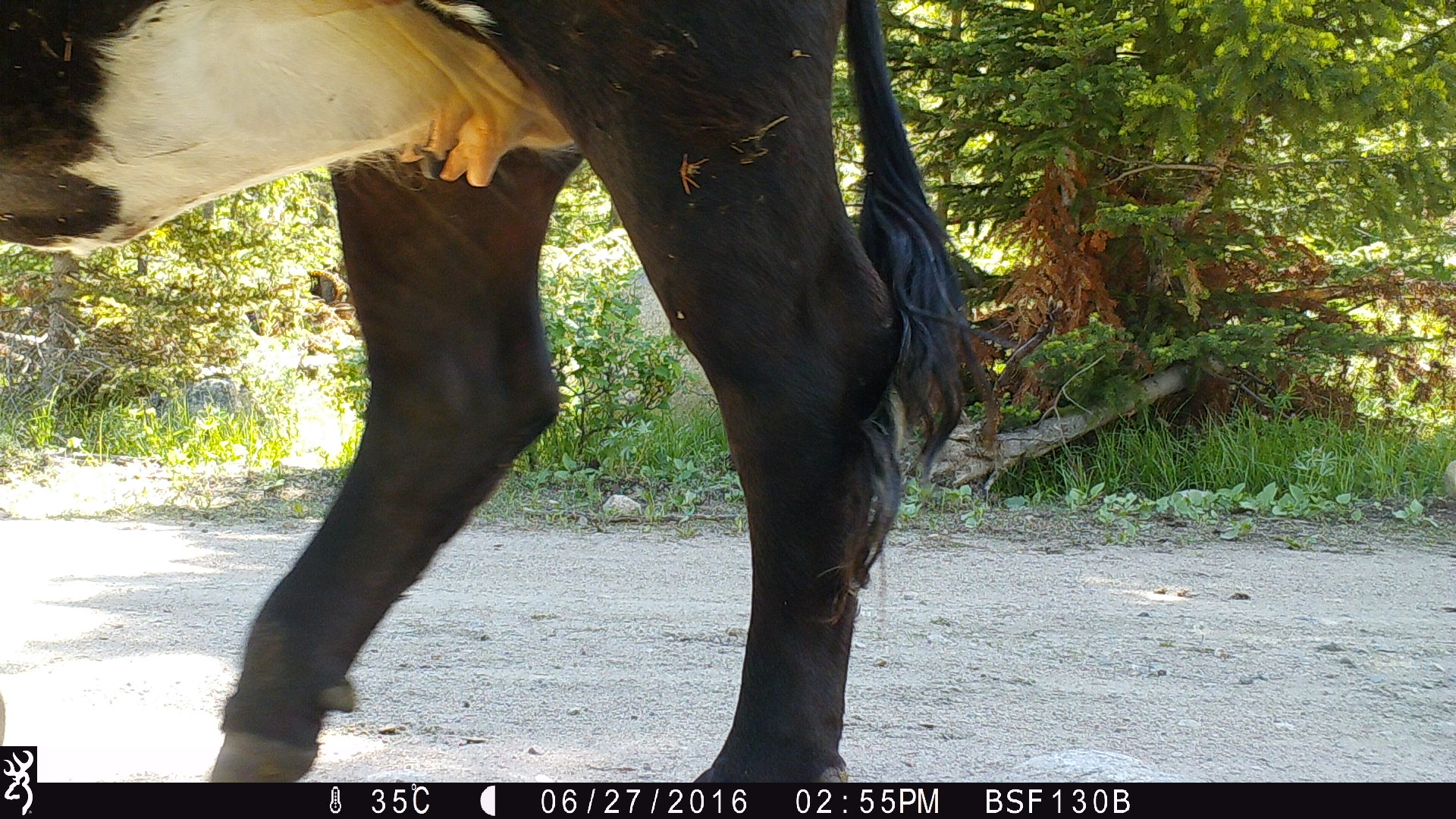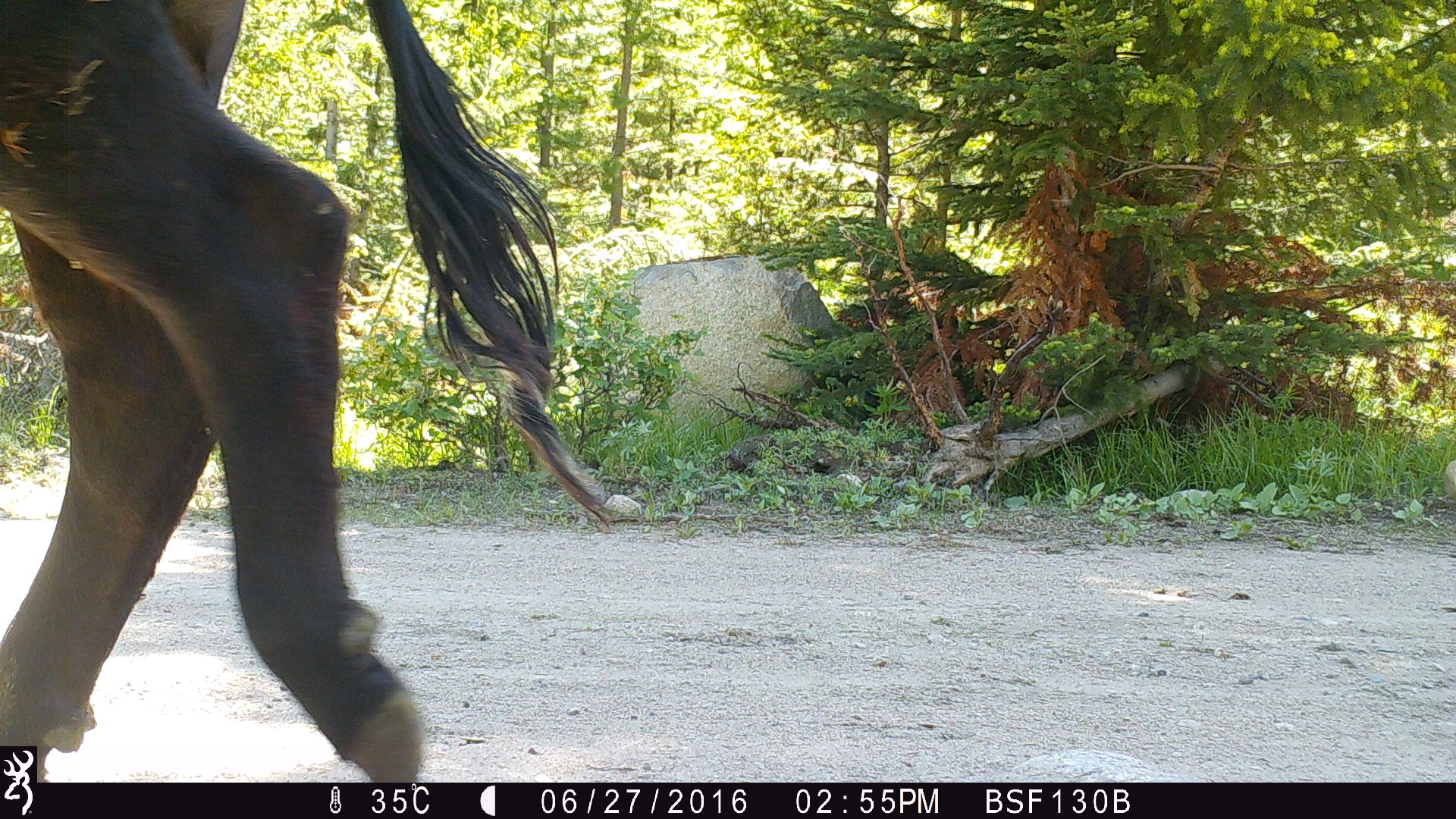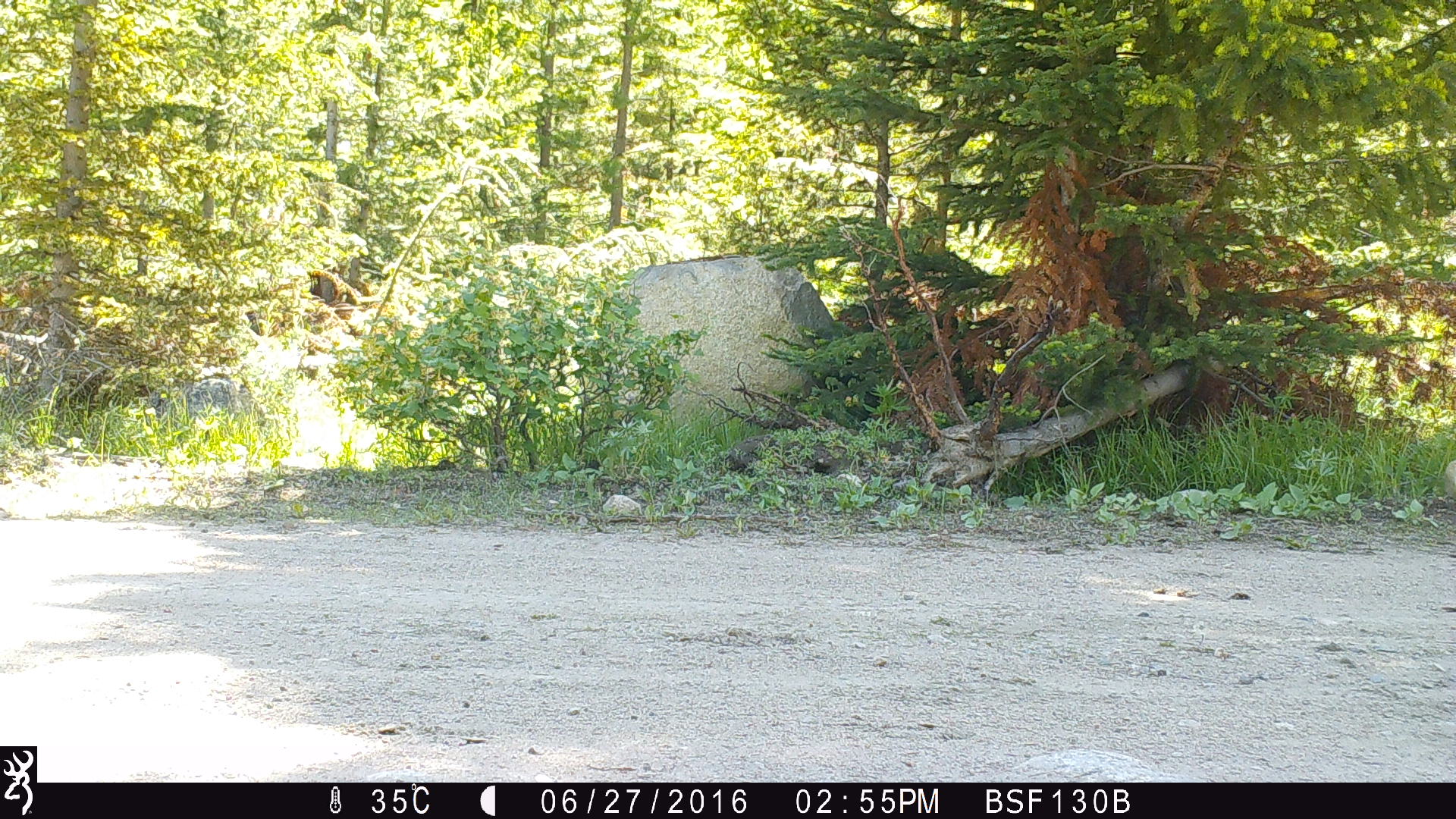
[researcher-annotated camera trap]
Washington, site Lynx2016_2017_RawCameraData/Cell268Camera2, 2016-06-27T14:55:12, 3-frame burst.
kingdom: Animalia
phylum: Chordata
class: Mammalia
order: Artiodactyla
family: Bovidae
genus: Bos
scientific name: Bos taurus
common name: domestic cattle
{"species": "domestic cattle (Bos taurus)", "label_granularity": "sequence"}